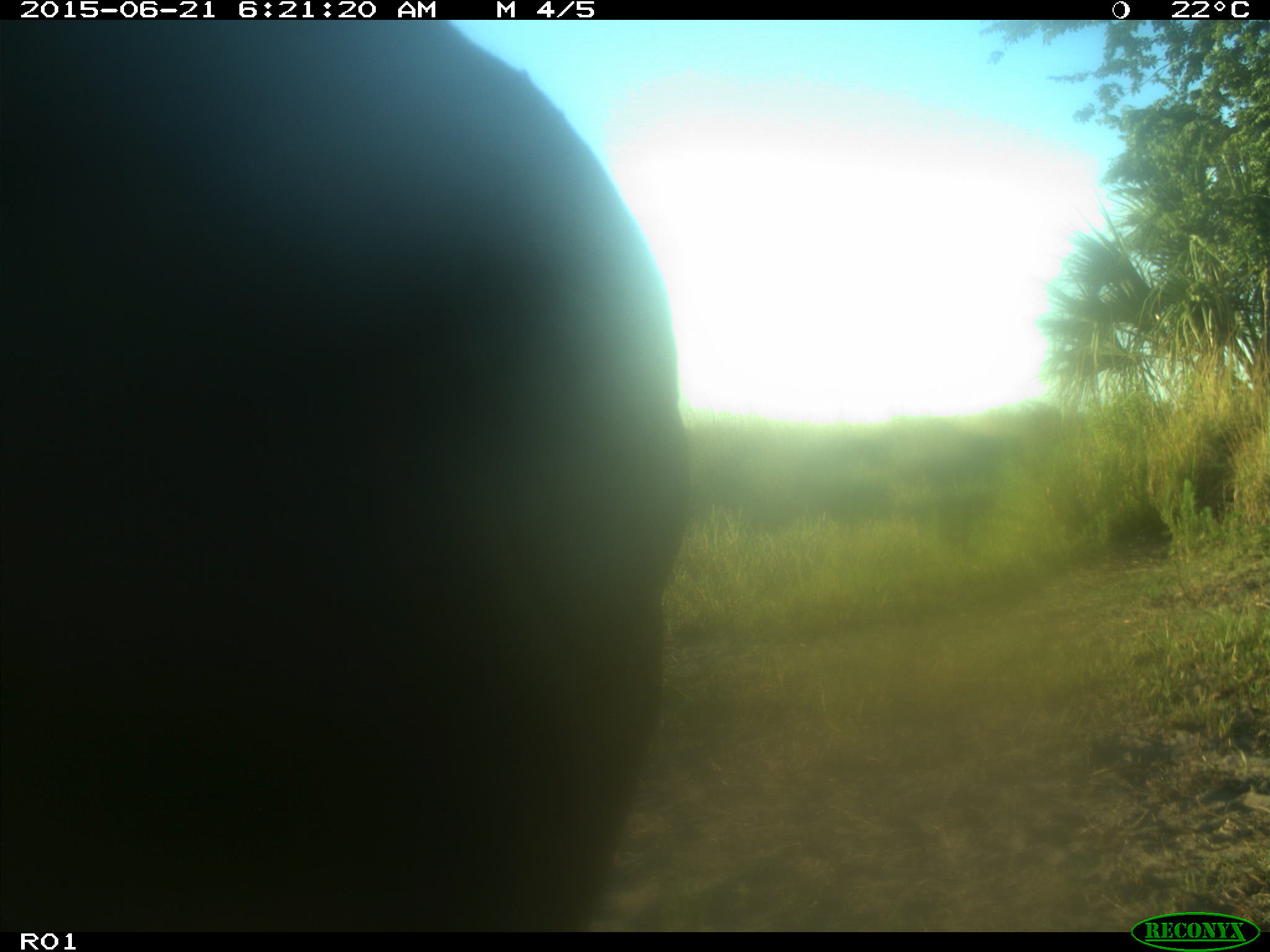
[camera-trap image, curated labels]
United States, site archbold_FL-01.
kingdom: Animalia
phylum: Chordata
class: Mammalia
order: Artiodactyla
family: Bovidae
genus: Bos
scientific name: Bos taurus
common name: domestic cow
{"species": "Bos taurus (domestic cow)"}